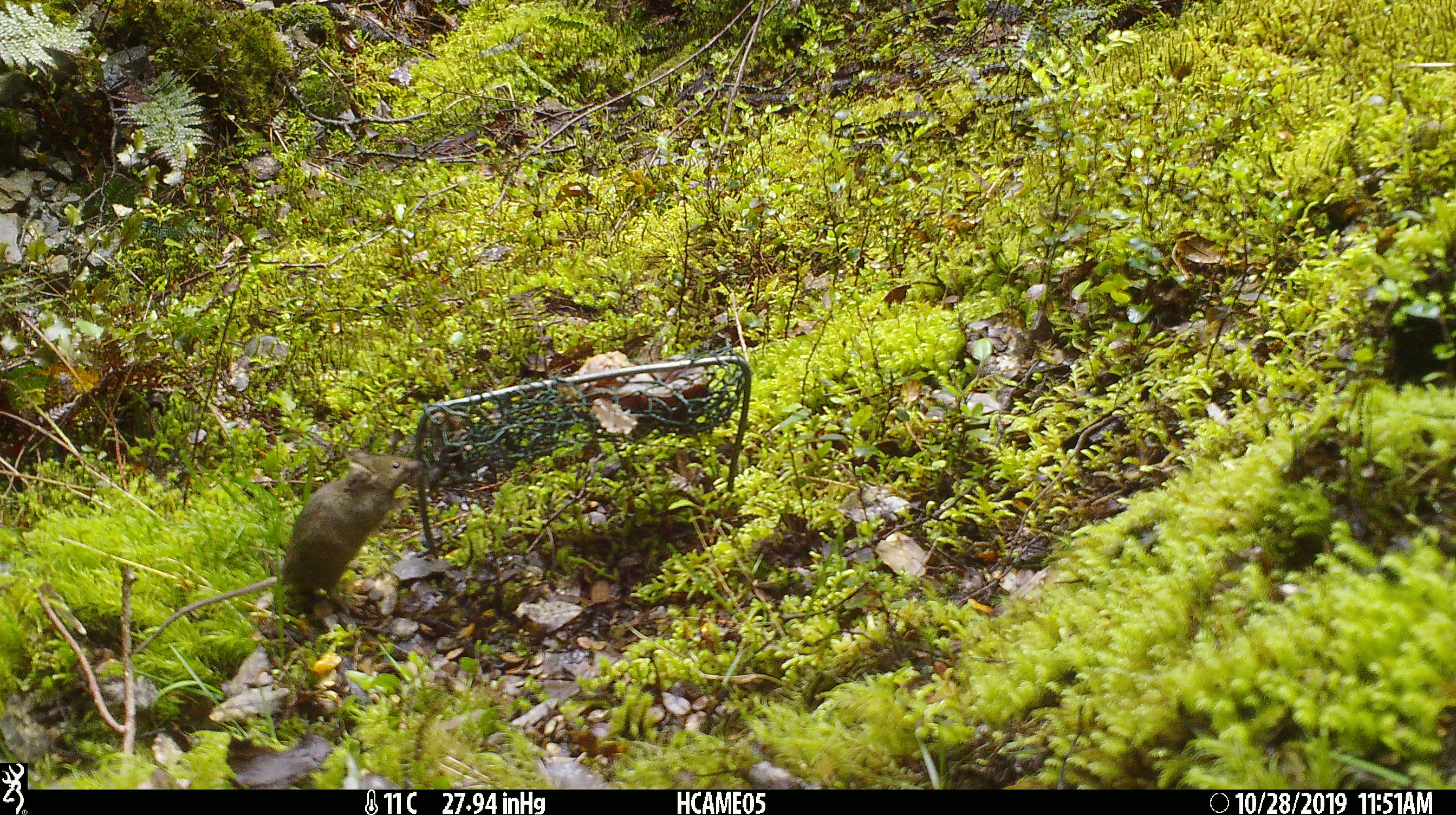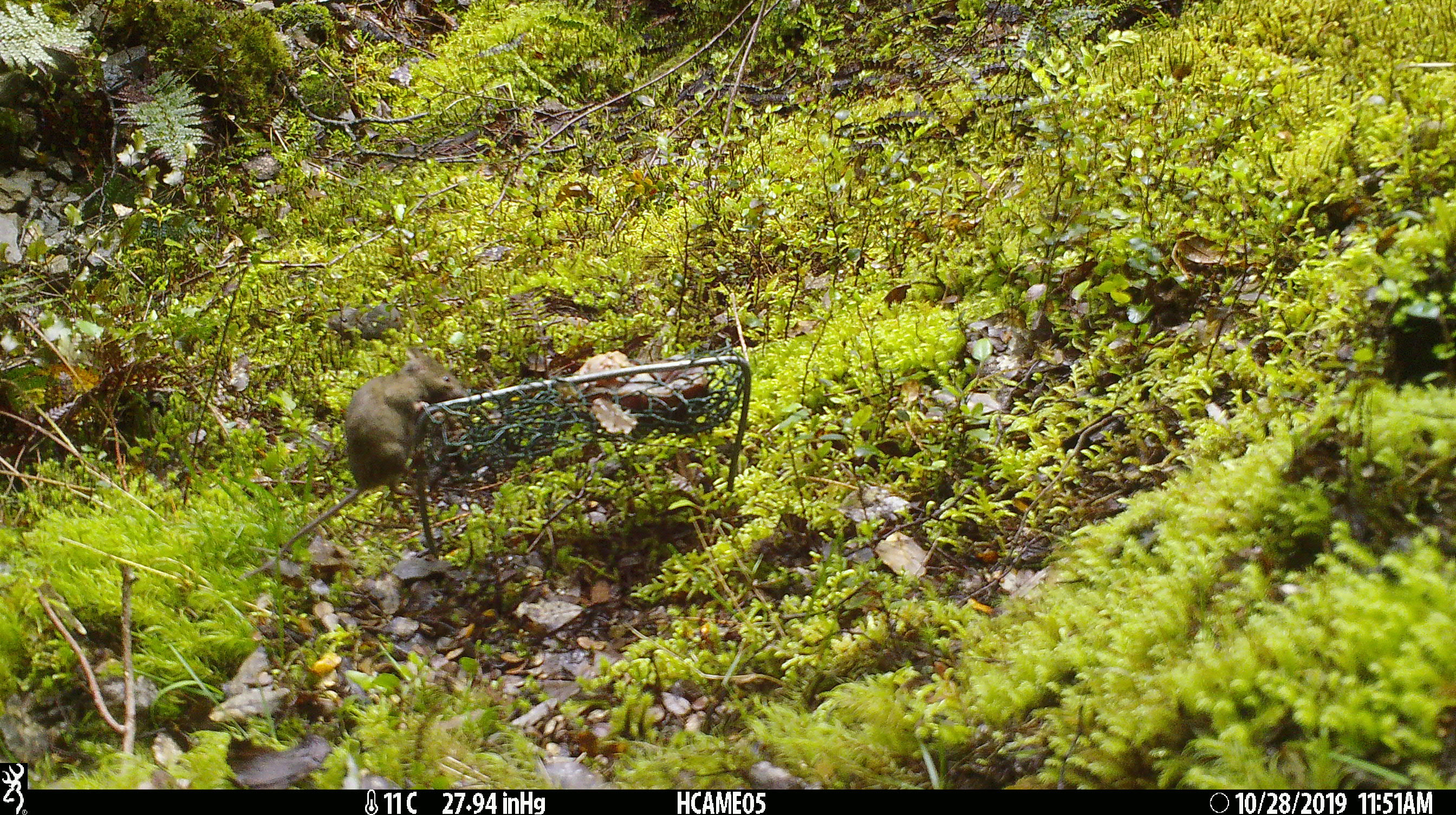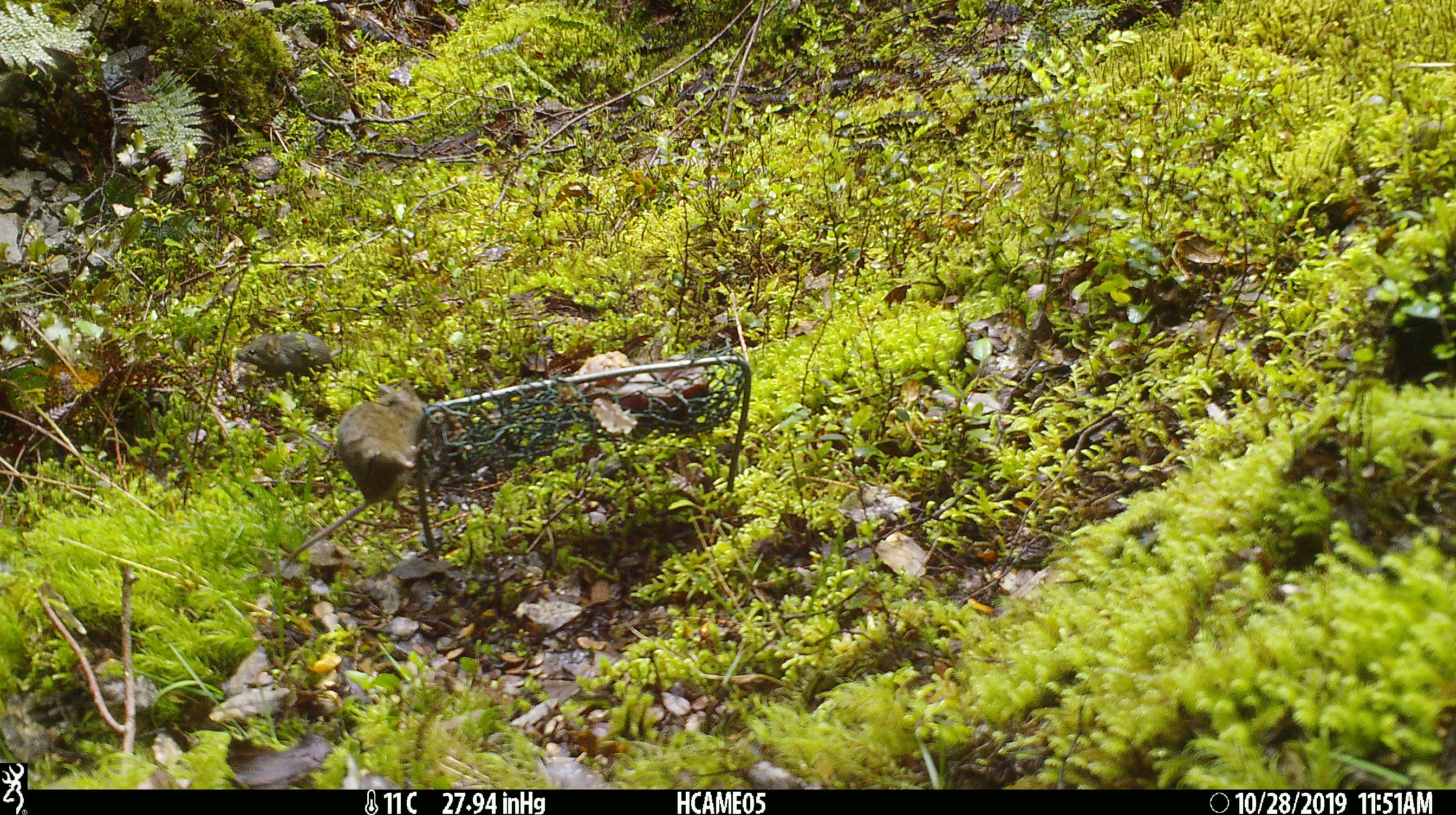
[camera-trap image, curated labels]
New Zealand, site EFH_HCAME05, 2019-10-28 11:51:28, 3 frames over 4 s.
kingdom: Animalia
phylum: Chordata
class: Mammalia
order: Rodentia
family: Muridae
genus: Mus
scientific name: Mus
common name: mouse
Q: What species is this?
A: Mouse (Mus).